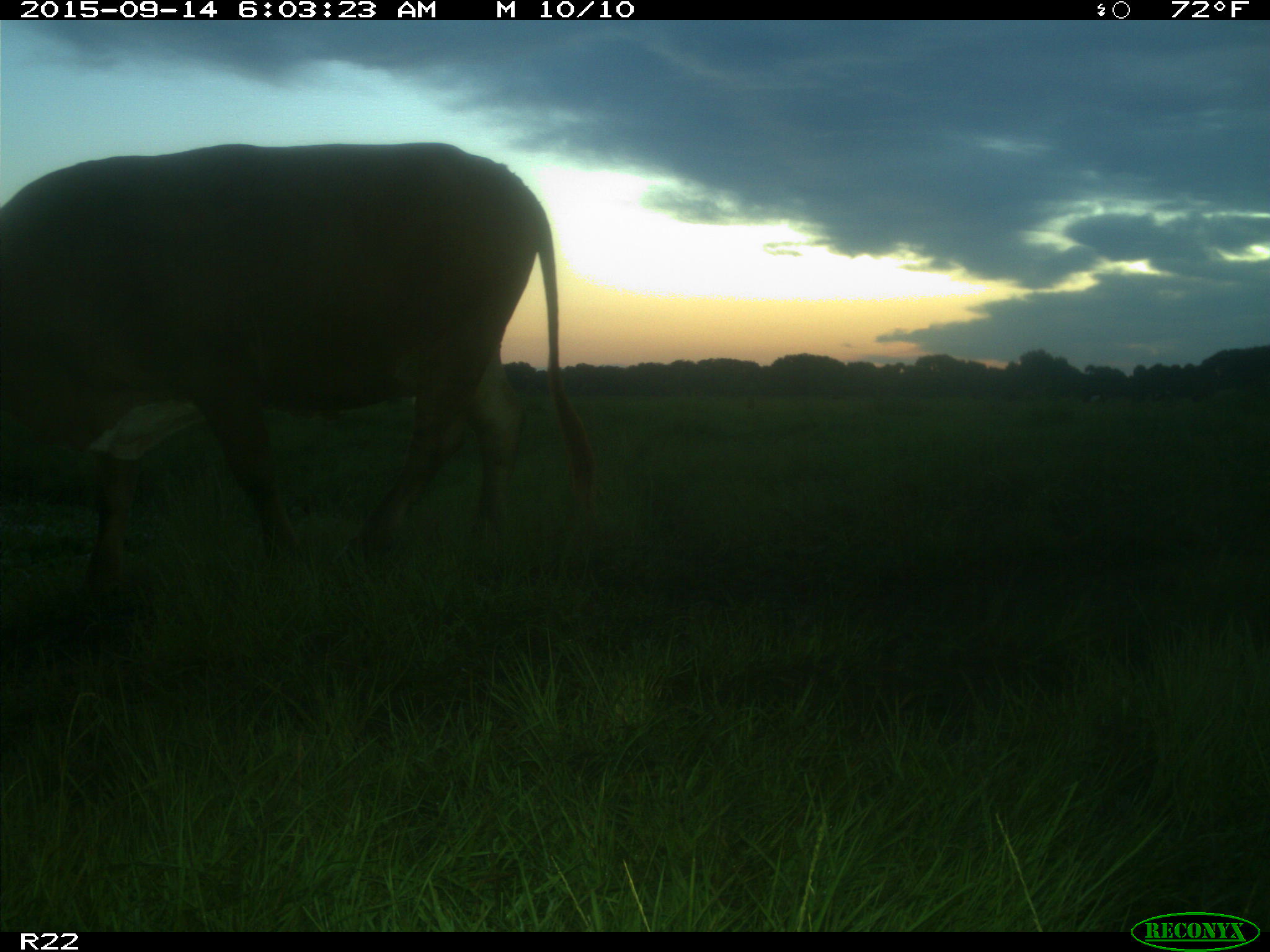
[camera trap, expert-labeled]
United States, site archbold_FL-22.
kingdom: Animalia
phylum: Chordata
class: Mammalia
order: Artiodactyla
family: Bovidae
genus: Bos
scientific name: Bos taurus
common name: domestic cow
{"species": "Bos taurus (domestic cow)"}